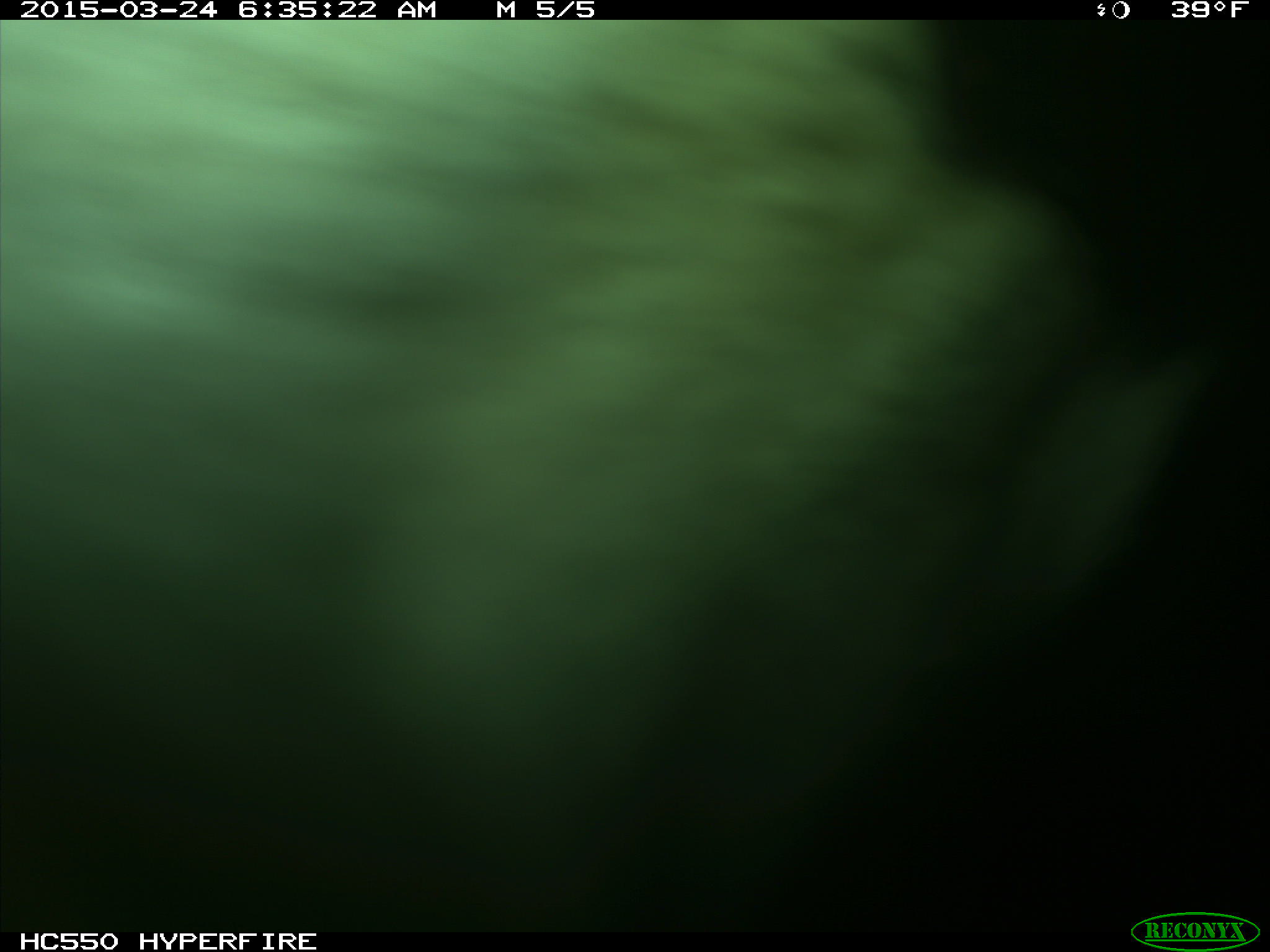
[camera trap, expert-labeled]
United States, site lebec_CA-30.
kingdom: Animalia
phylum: Chordata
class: Mammalia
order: Artiodactyla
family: Bovidae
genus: Bos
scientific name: Bos taurus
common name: domestic cow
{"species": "Bos taurus (domestic cow)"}